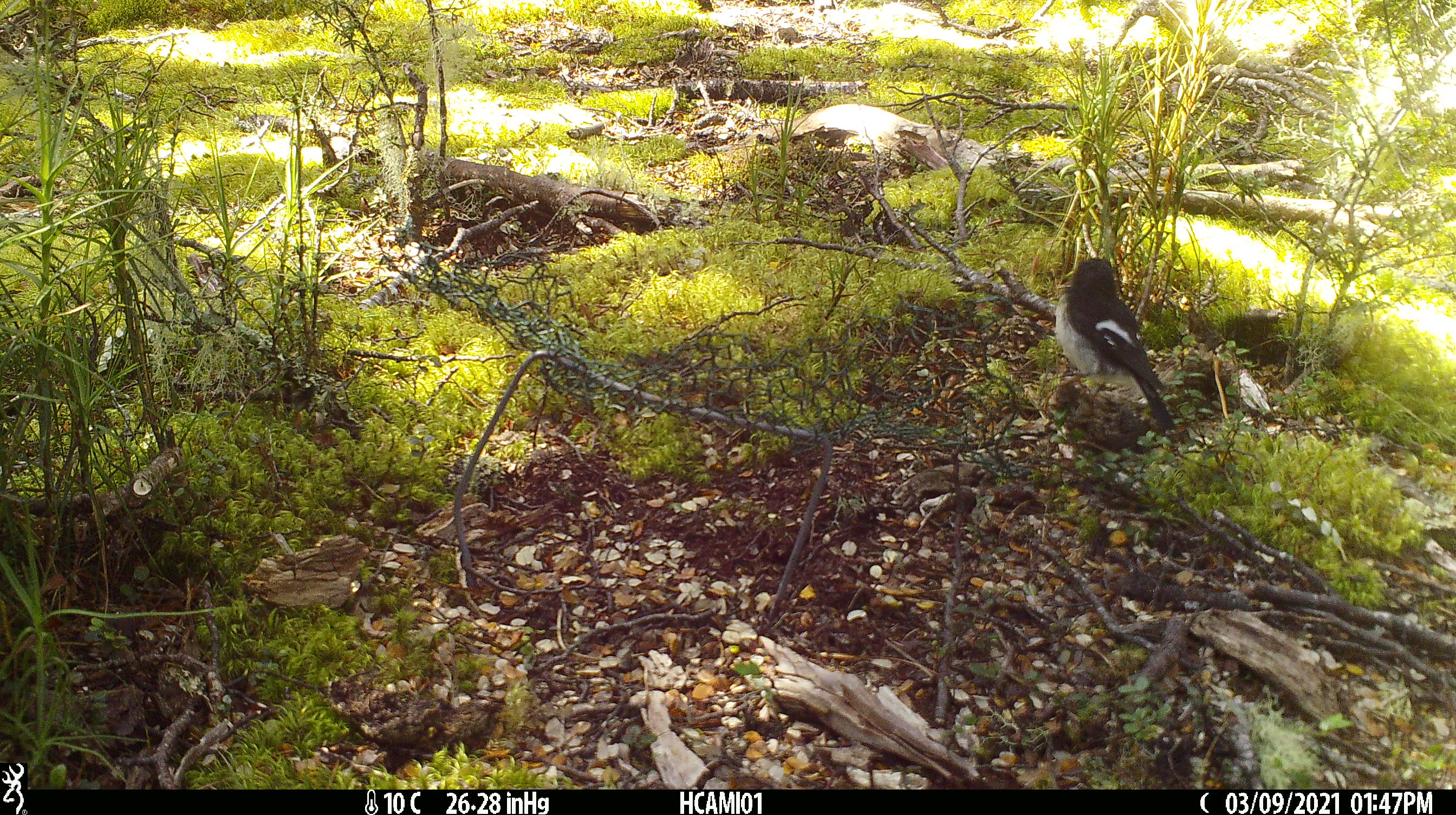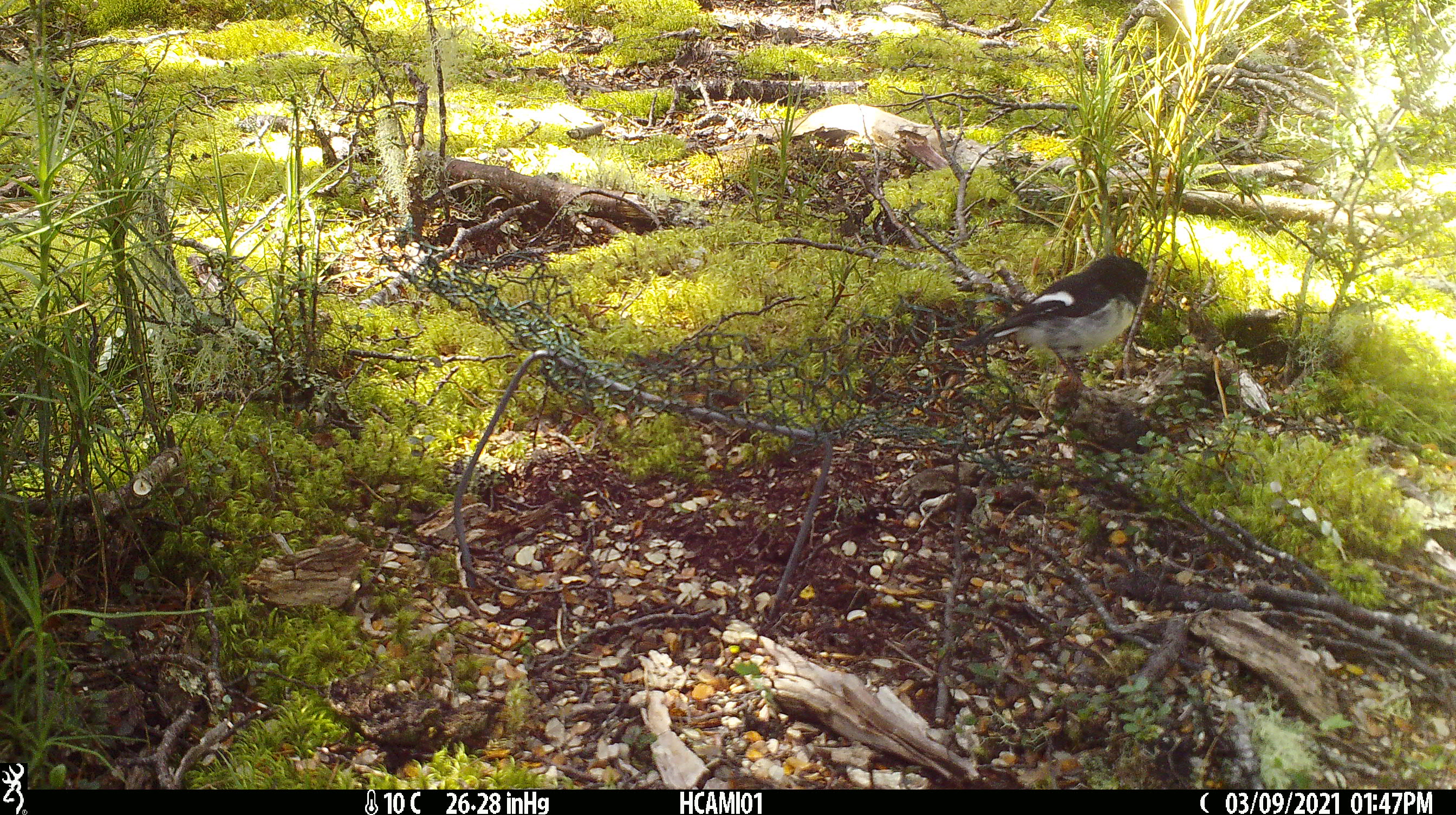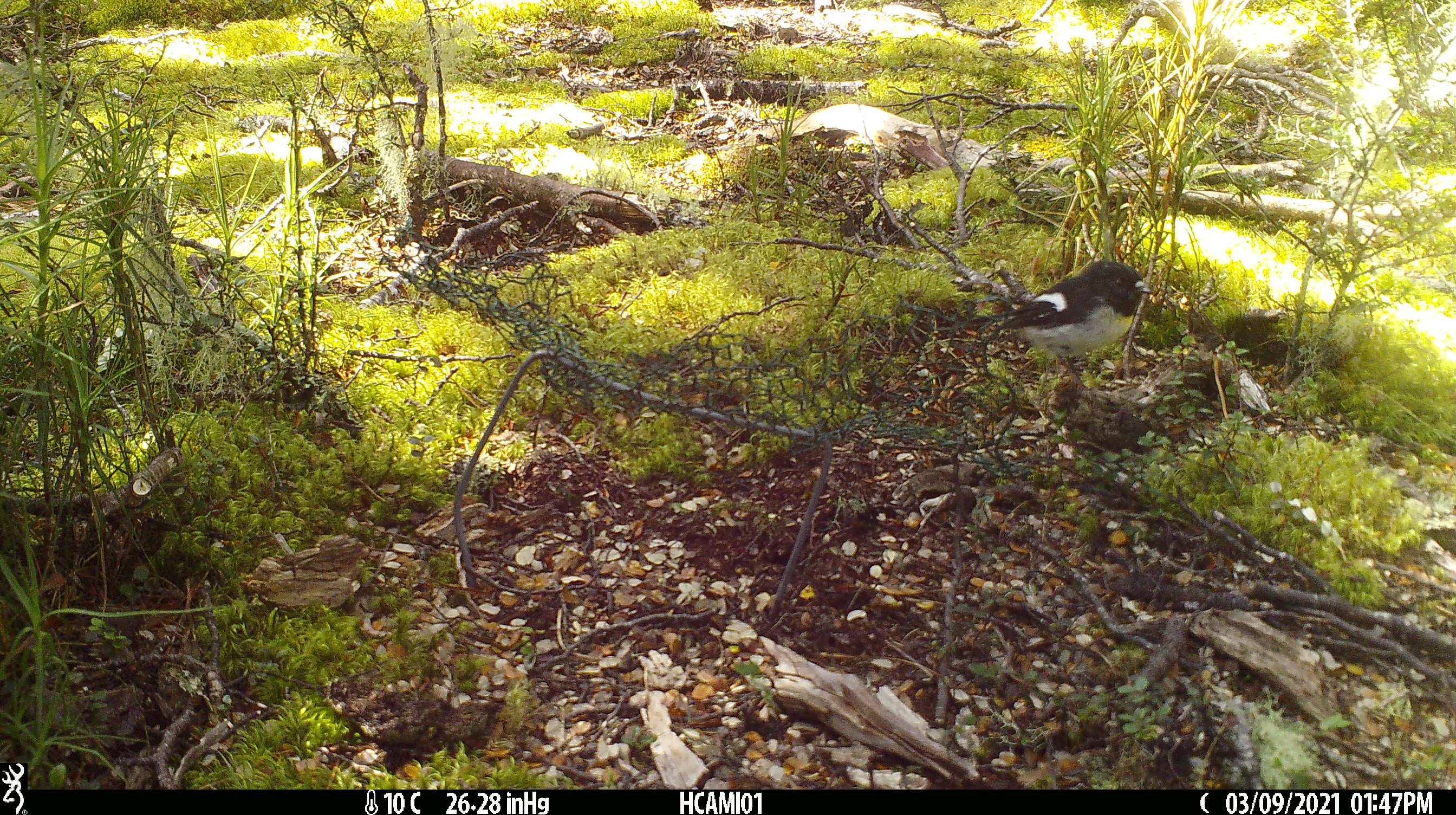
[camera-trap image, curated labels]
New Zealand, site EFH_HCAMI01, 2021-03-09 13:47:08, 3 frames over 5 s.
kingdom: Animalia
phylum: Chordata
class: Aves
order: Passeriformes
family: Petroicidae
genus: Petroica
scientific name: Petroica macrocephala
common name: tomtit